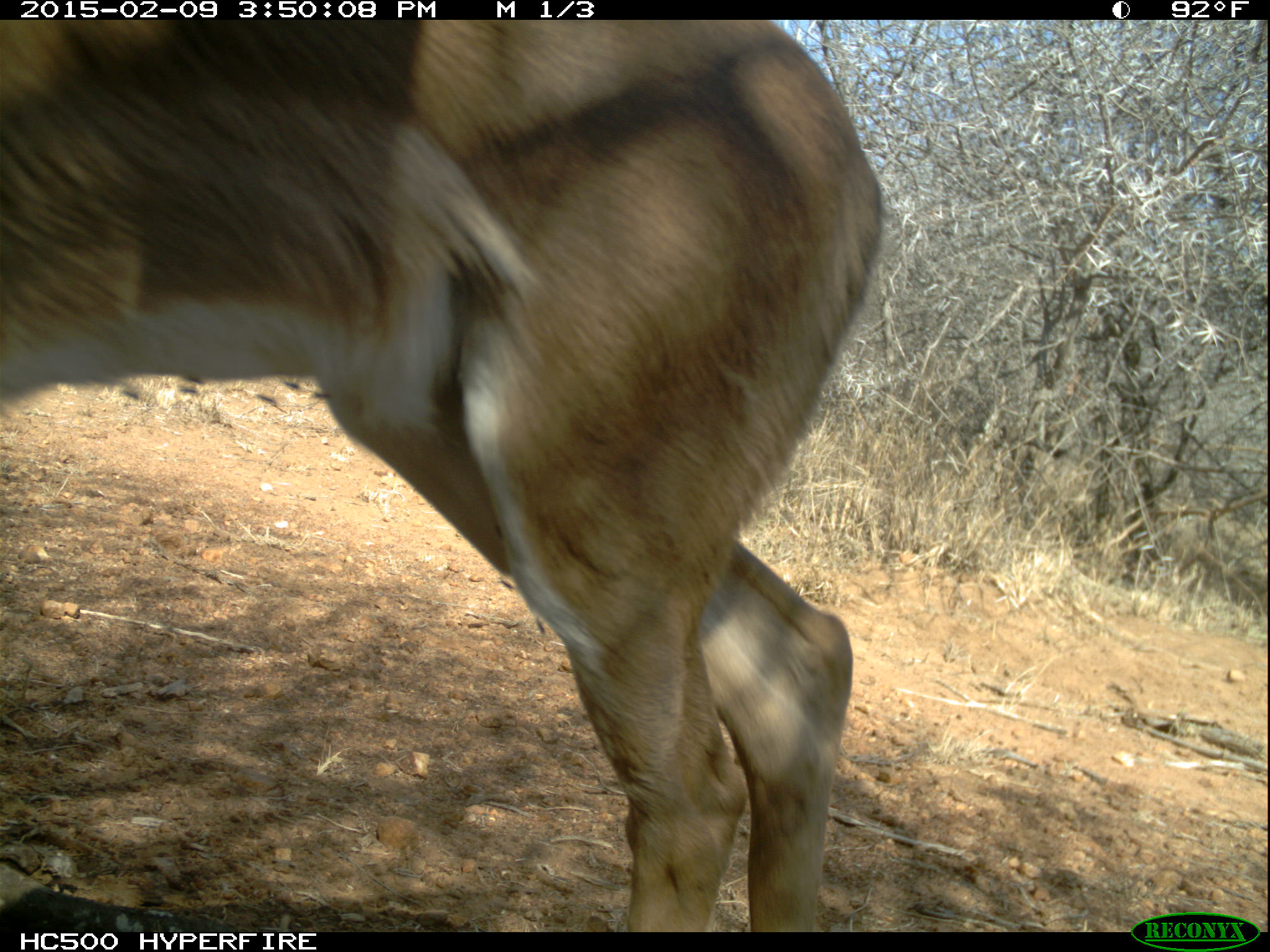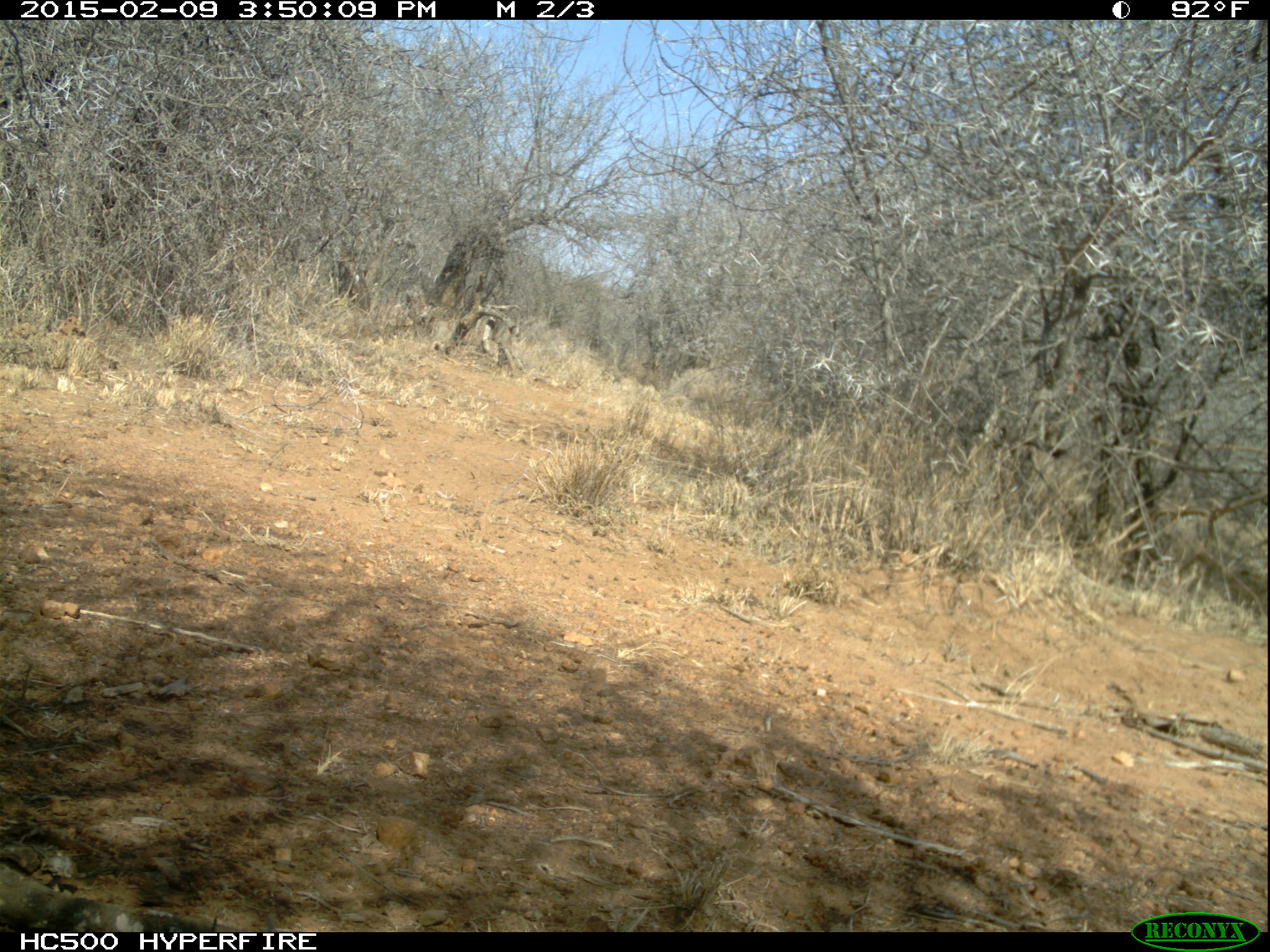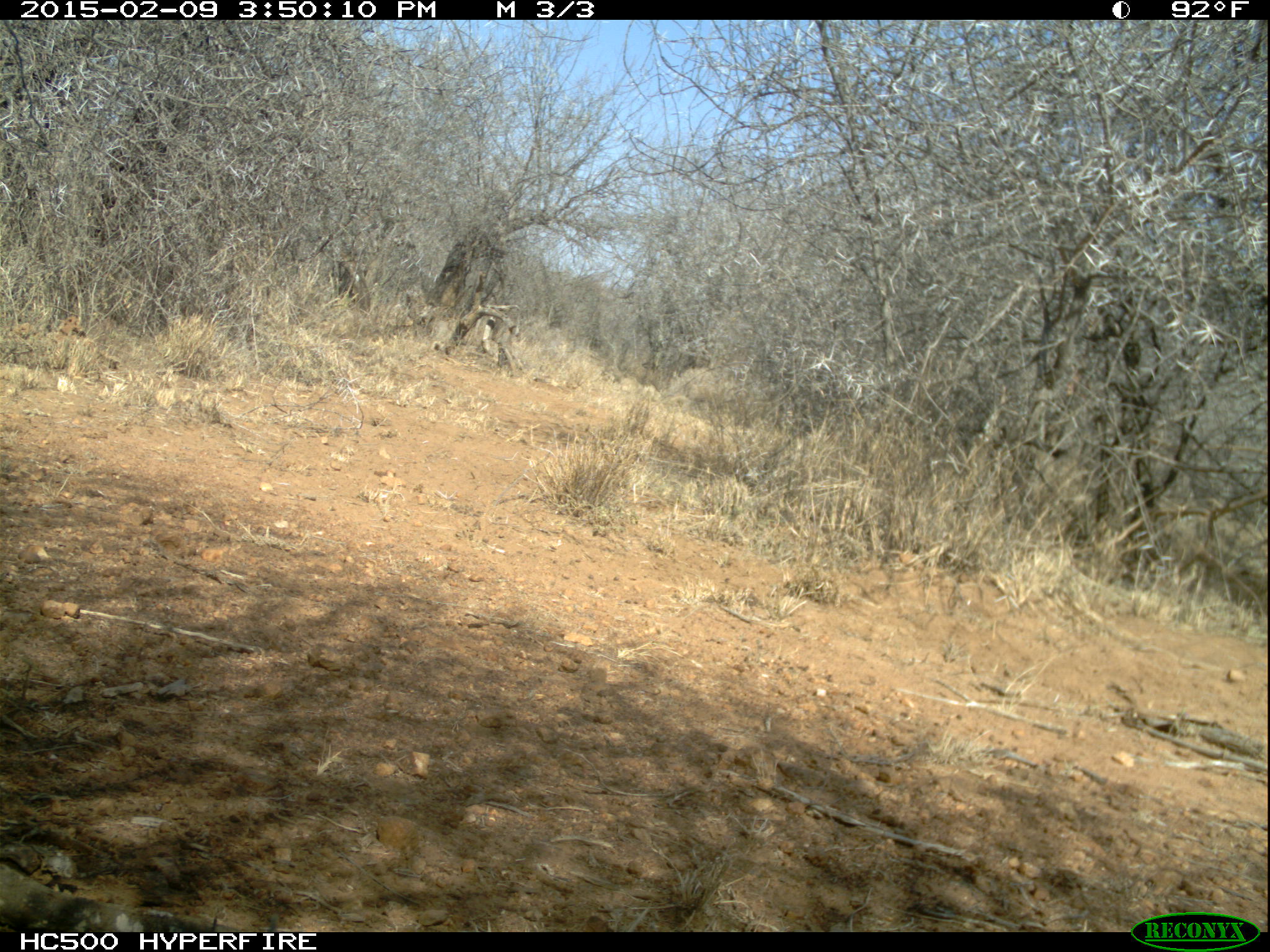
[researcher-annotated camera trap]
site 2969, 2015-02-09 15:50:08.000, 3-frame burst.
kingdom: Animalia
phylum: Chordata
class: Mammalia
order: Artiodactyla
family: Bovidae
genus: Aepyceros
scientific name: Aepyceros melampus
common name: impala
Aepyceros melampus (impala), count 1.